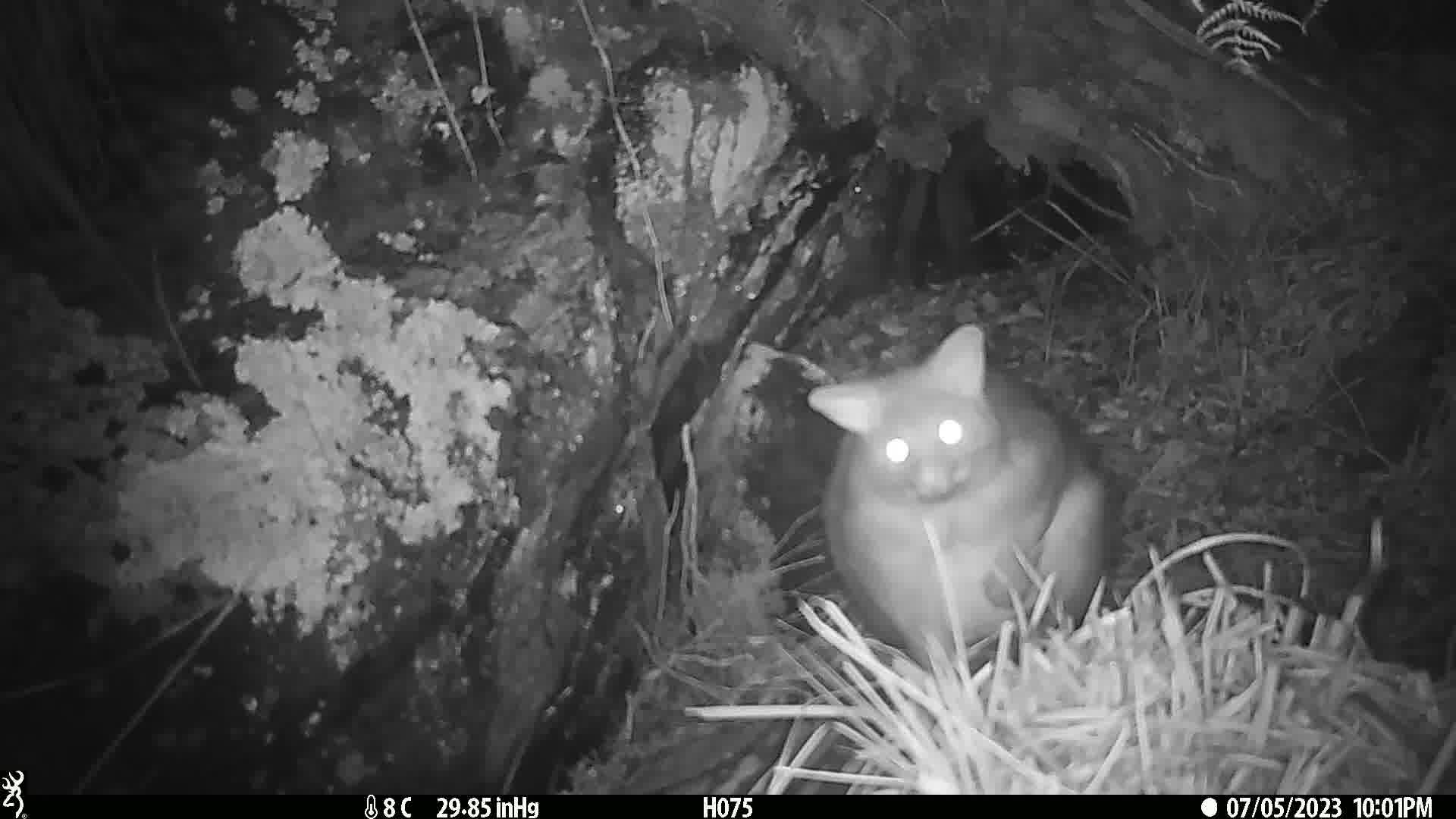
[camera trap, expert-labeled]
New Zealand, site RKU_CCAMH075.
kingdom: Animalia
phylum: Chordata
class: Mammalia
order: Diprotodontia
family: Phalangeridae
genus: Trichosurus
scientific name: Trichosurus vulpecula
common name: common brushtail possum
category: possum